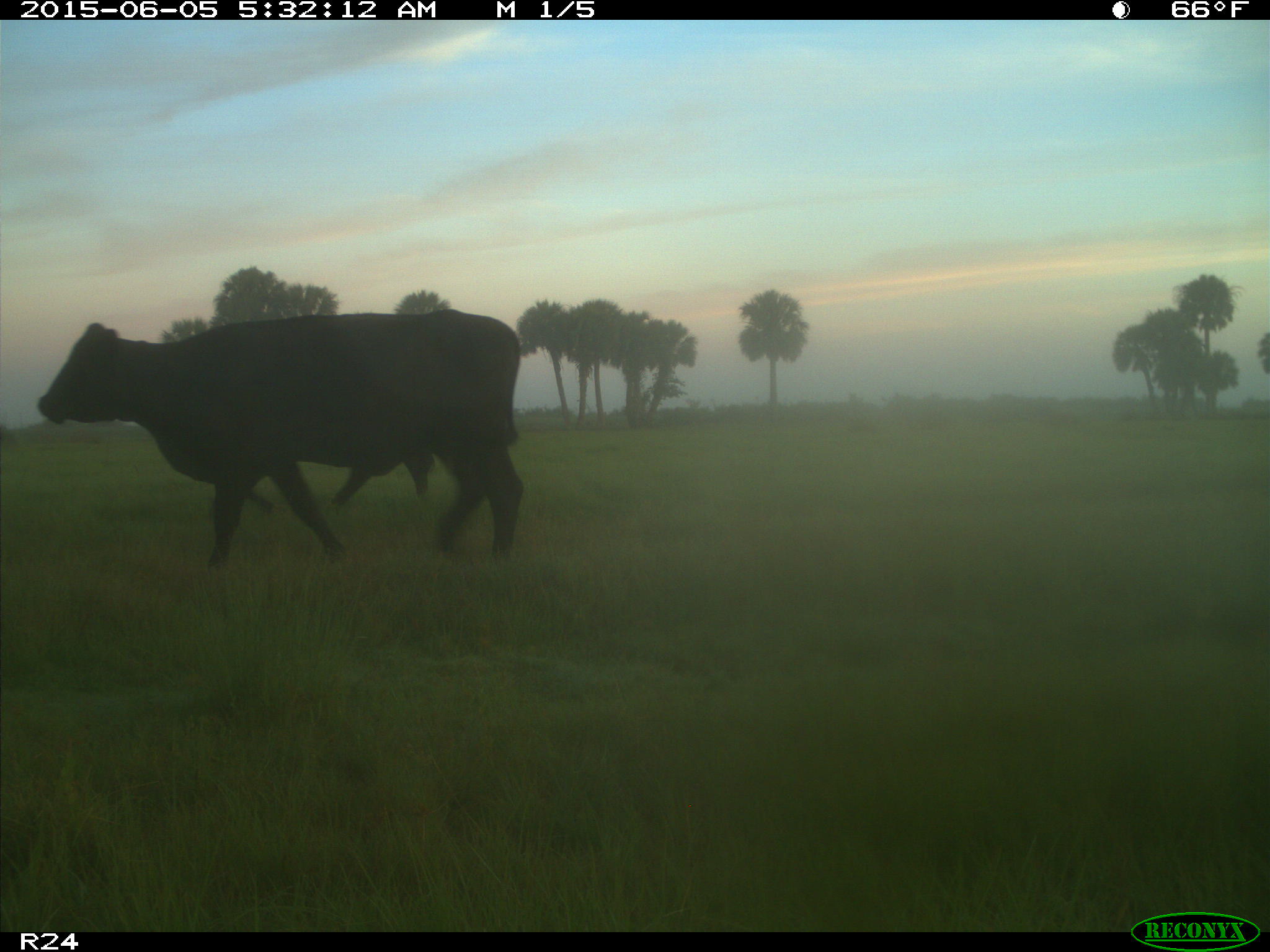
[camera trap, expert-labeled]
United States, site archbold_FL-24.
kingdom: Animalia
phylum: Chordata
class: Mammalia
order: Artiodactyla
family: Bovidae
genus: Bos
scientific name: Bos taurus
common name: domestic cow